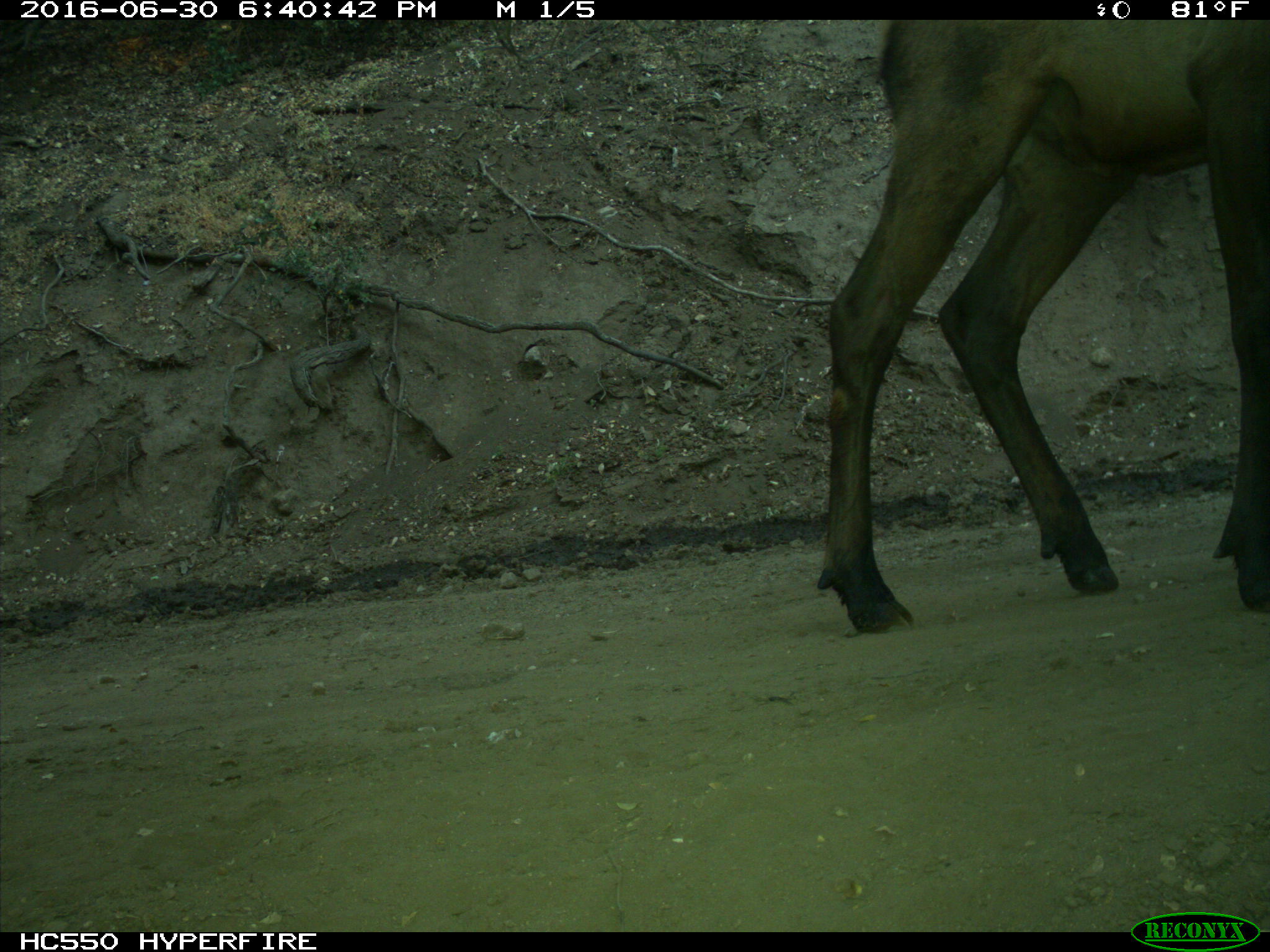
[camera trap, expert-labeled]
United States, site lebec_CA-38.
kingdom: Animalia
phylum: Chordata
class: Mammalia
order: Artiodactyla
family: Cervidae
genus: Cervus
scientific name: Cervus canadensis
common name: elk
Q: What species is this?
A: Cervus canadensis (elk).